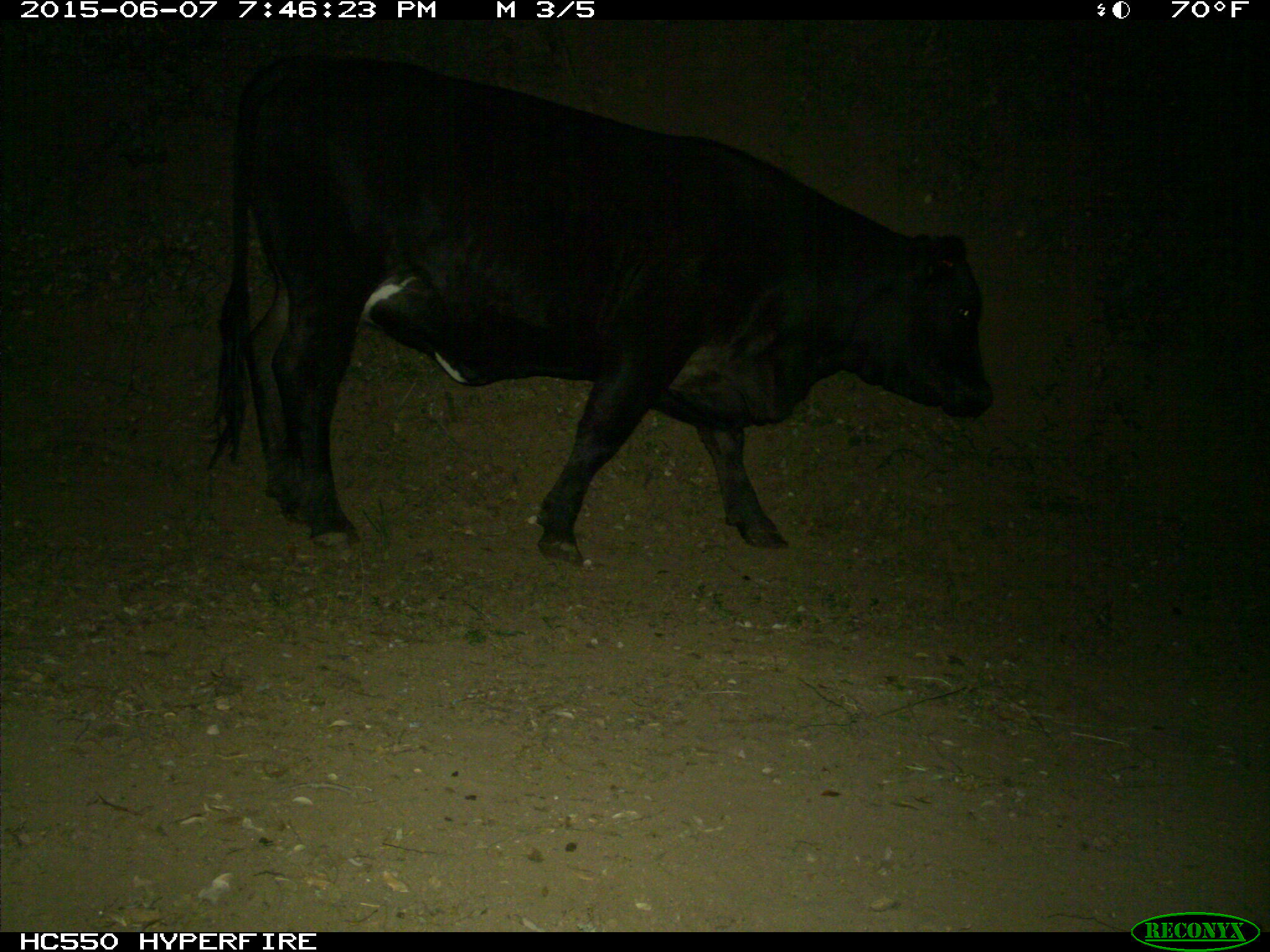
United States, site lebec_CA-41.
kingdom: Animalia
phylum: Chordata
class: Mammalia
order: Artiodactyla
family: Bovidae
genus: Bos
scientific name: Bos taurus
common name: domestic cow